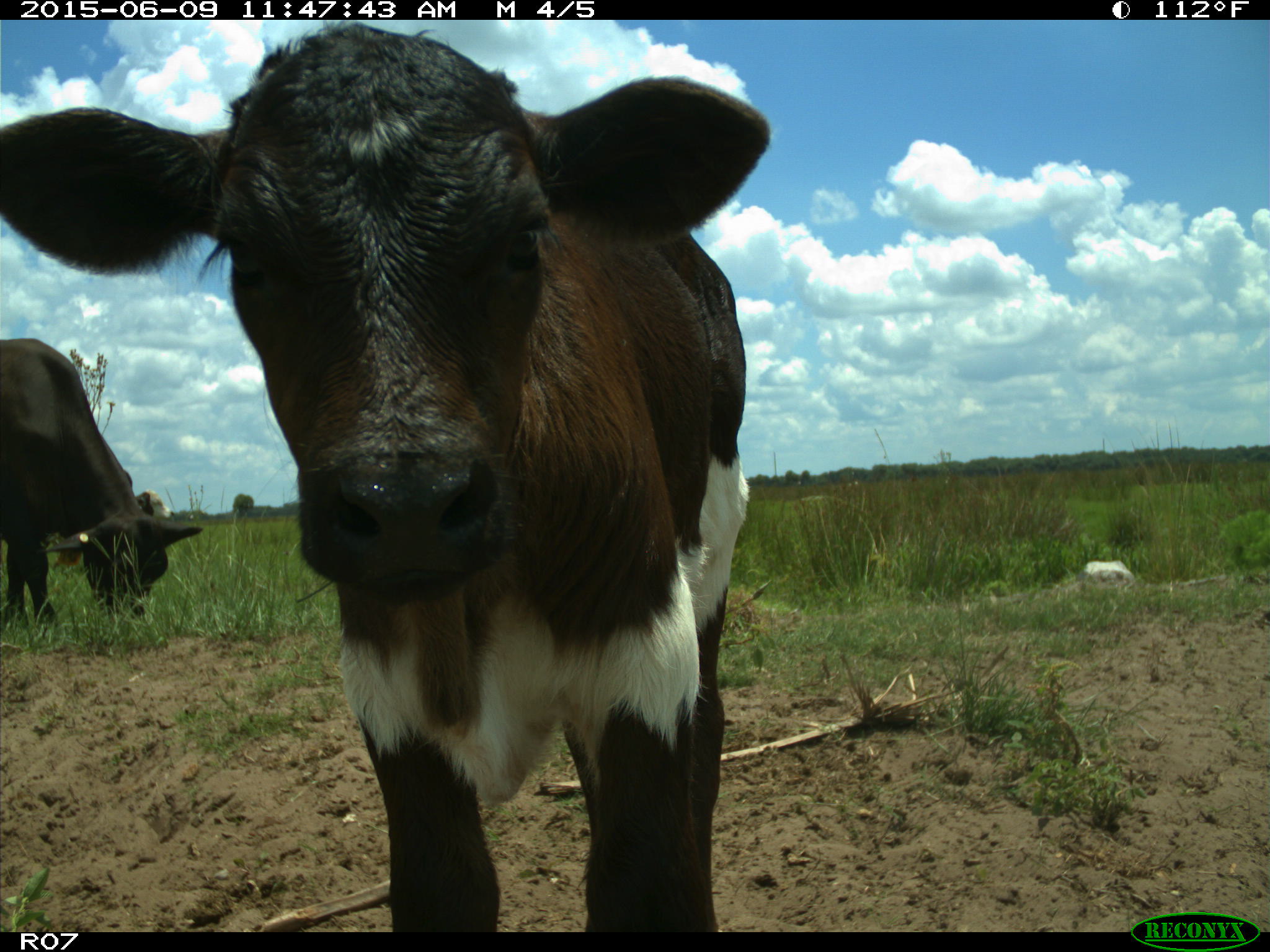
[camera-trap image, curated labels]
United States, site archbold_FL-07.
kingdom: Animalia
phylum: Chordata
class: Mammalia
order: Artiodactyla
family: Bovidae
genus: Bos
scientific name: Bos taurus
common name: domestic cow